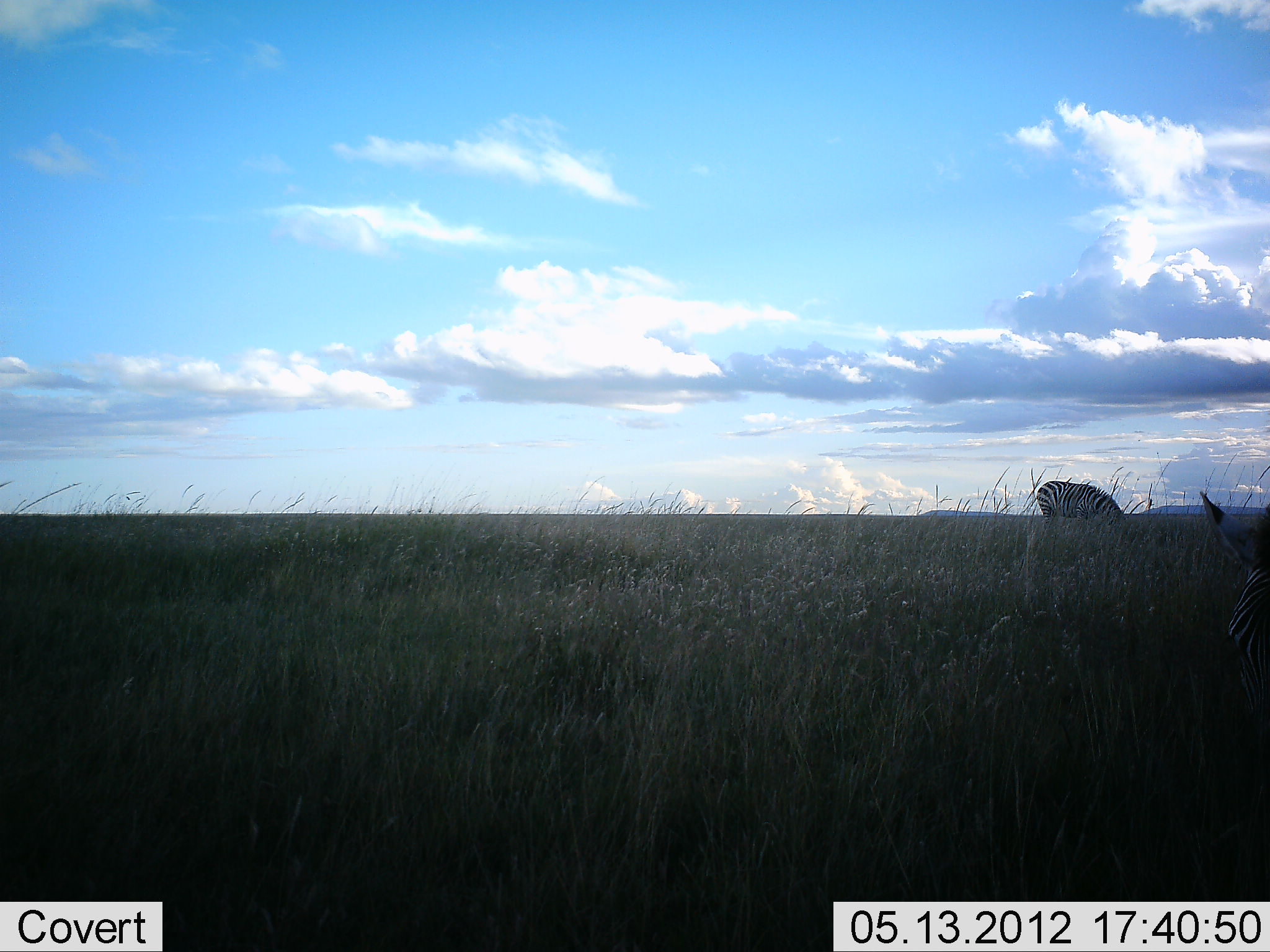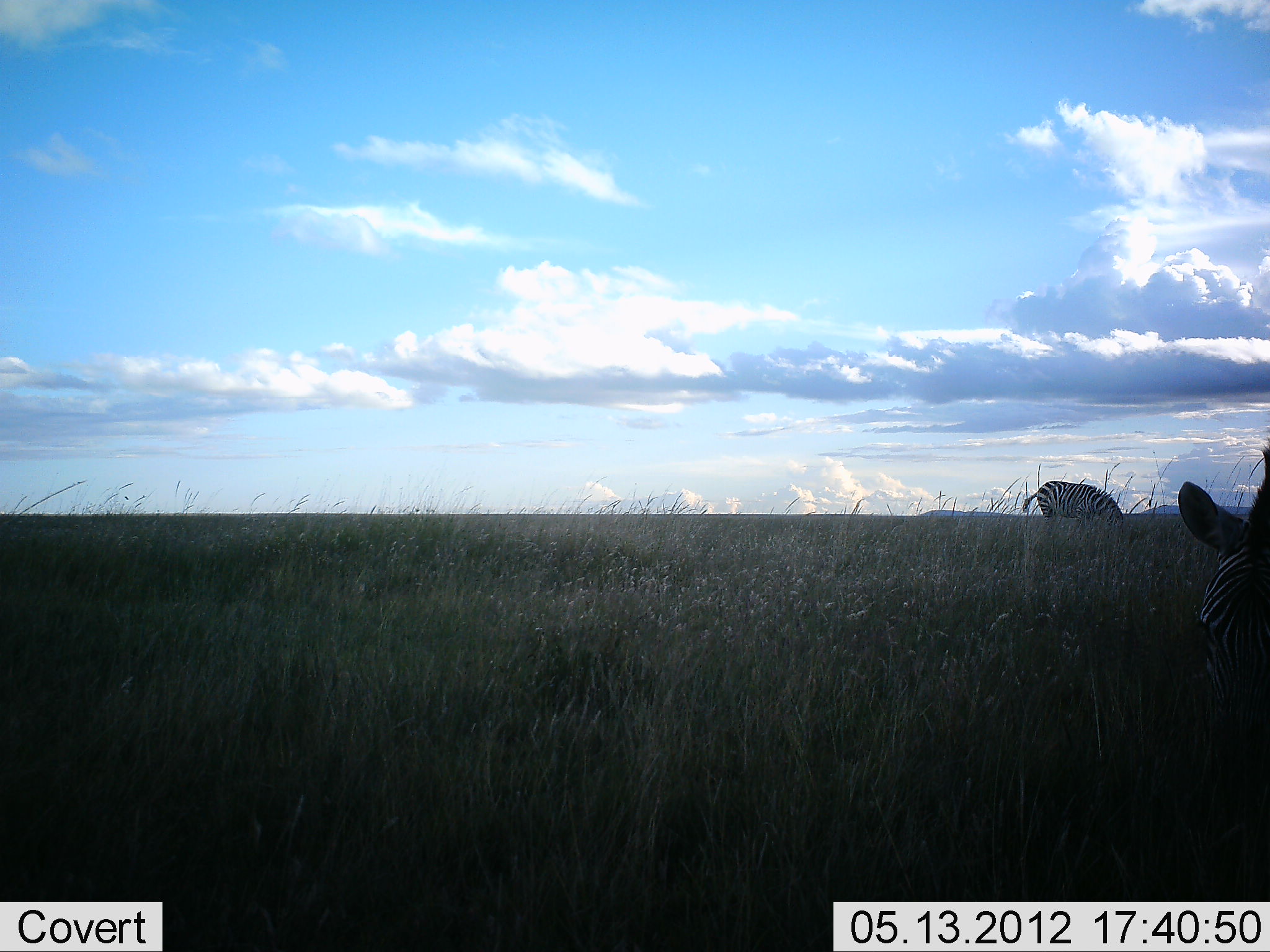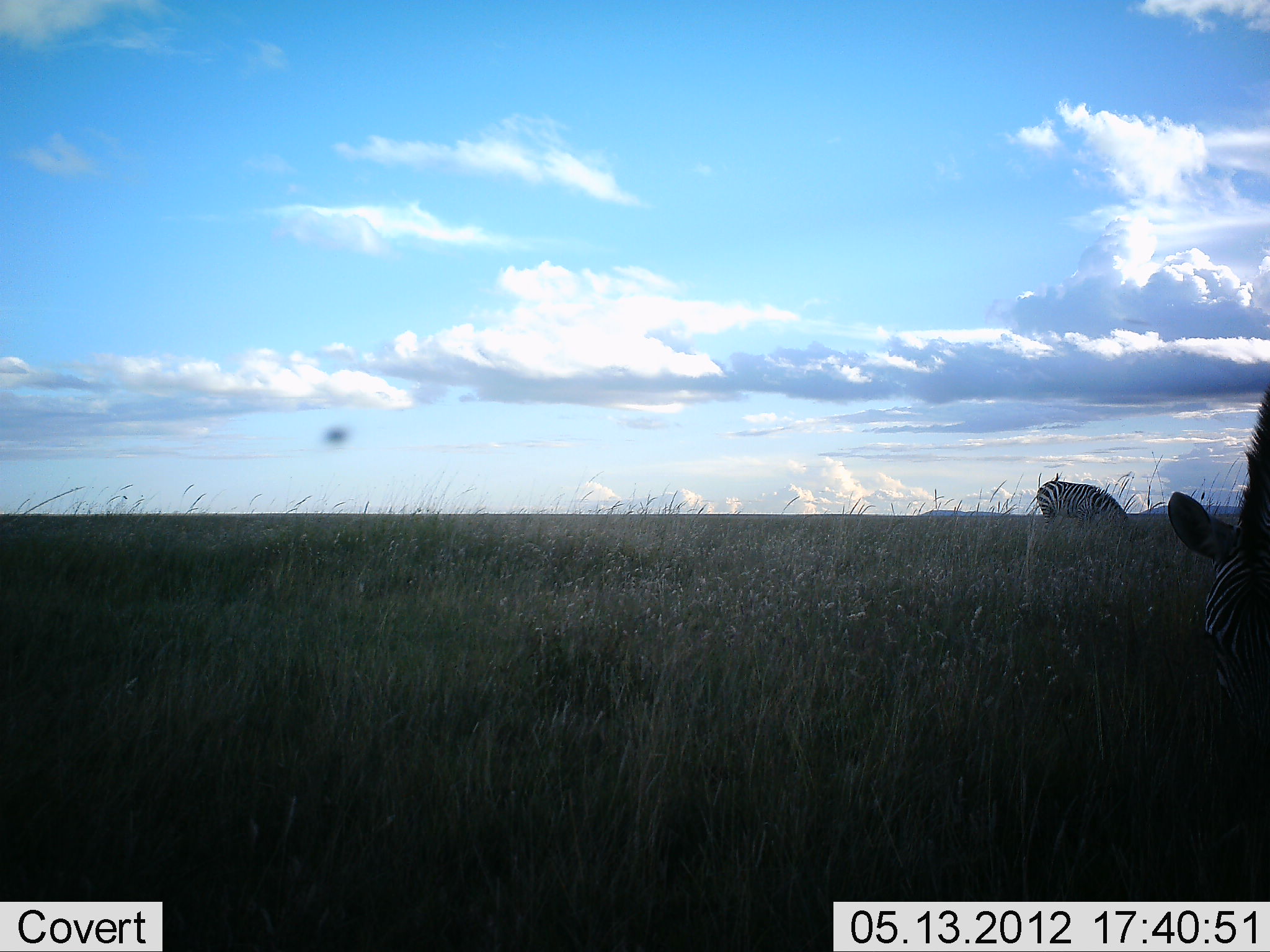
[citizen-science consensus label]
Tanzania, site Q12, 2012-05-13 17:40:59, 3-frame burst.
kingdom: Animalia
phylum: Chordata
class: Mammalia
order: Perissodactyla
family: Equidae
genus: Equus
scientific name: Equus quagga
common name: plains zebra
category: zebra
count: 2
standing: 36%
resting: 0%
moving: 9%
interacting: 0%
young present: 0%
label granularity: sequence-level